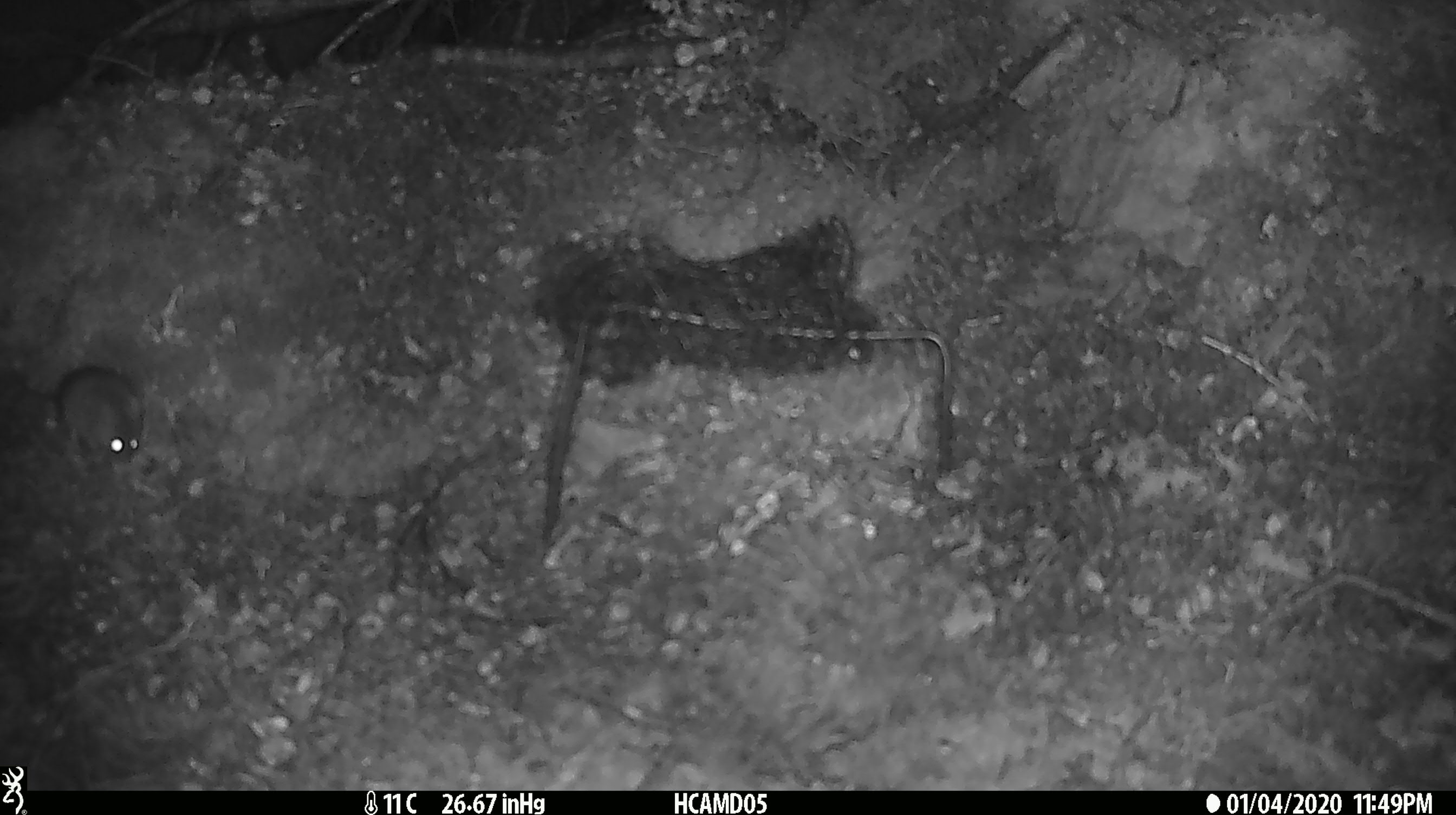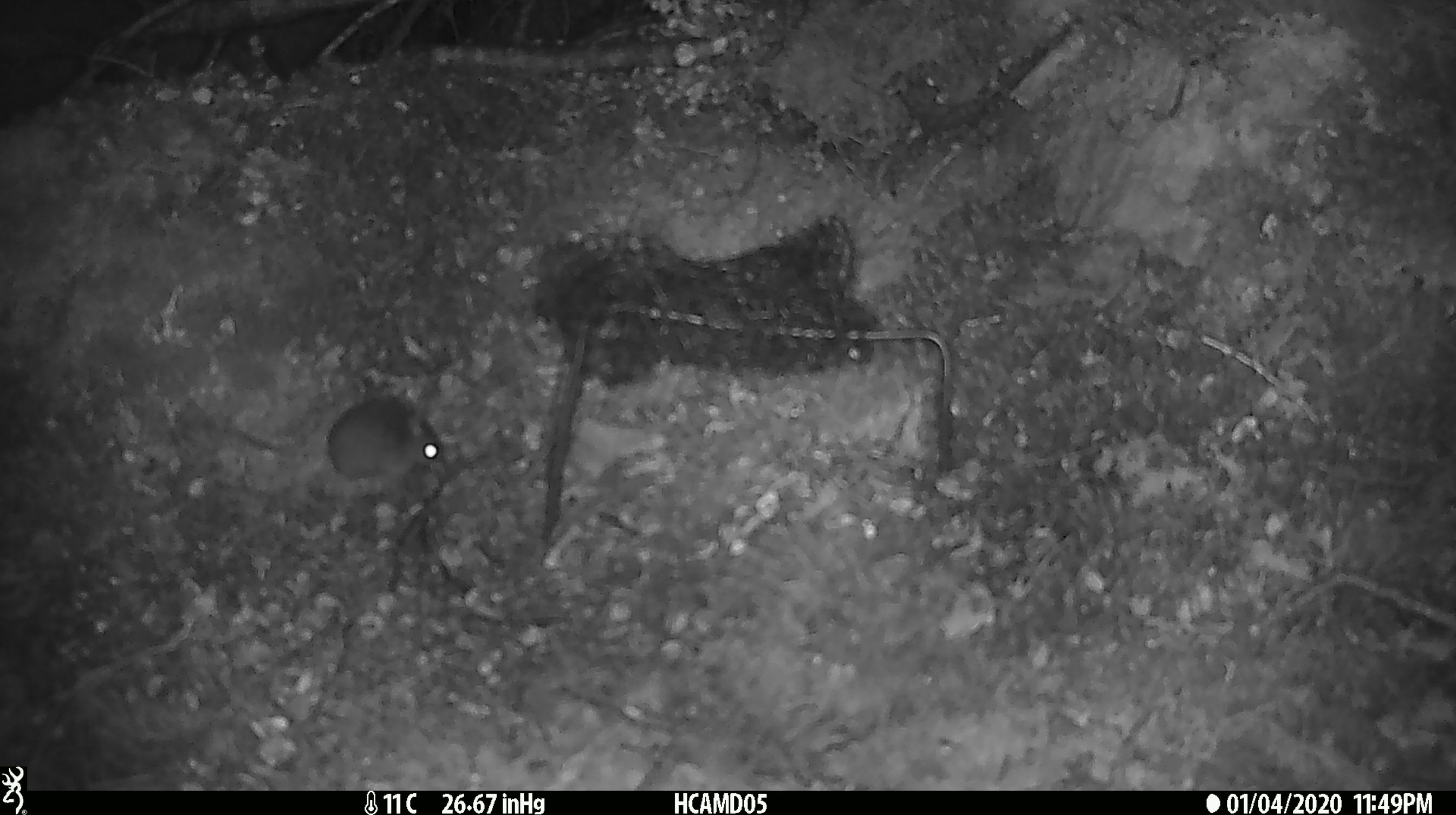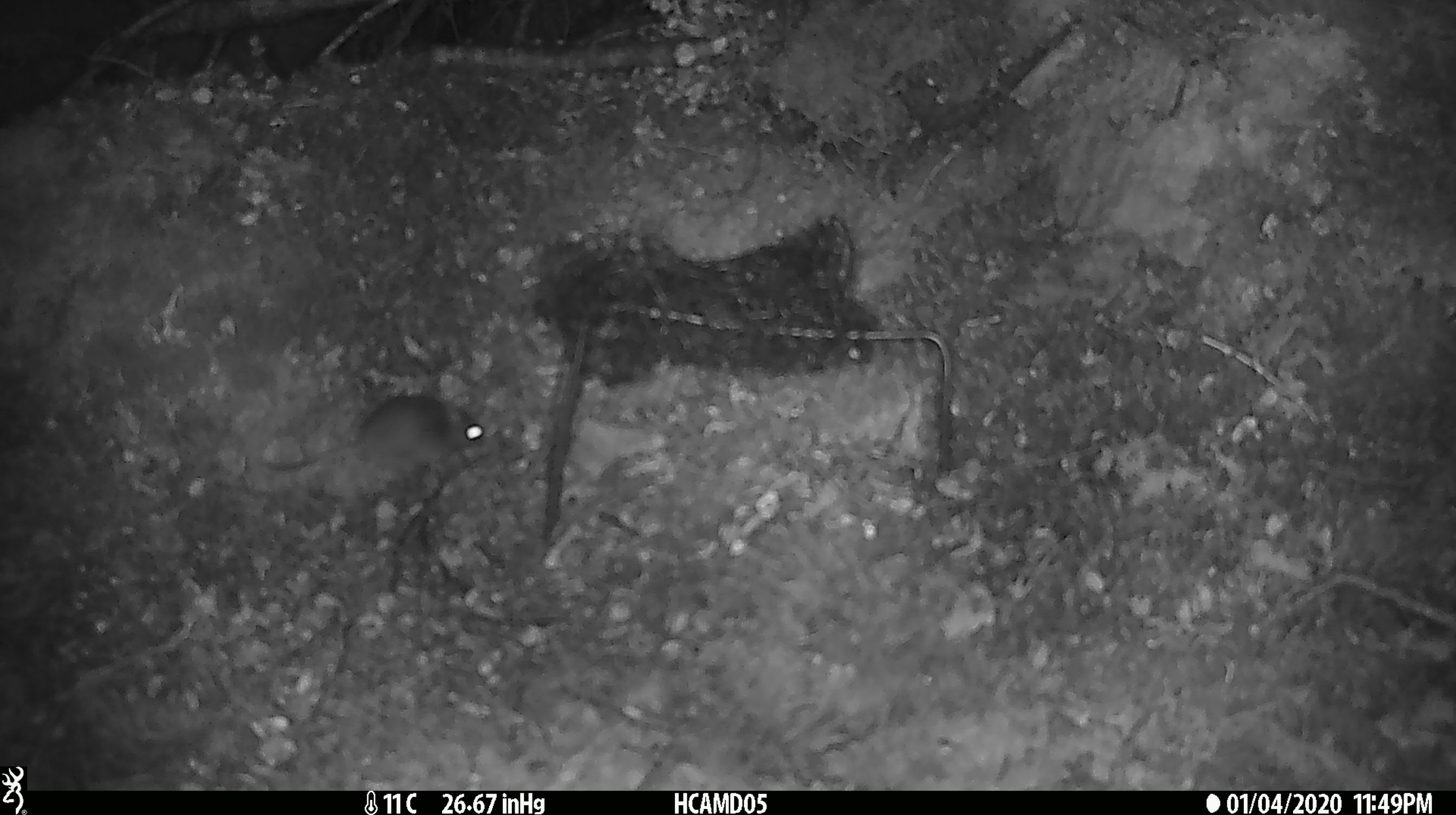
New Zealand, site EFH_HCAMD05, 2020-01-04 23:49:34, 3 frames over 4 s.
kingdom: Animalia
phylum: Chordata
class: Mammalia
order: Rodentia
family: Muridae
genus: Mus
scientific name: Mus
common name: mouse